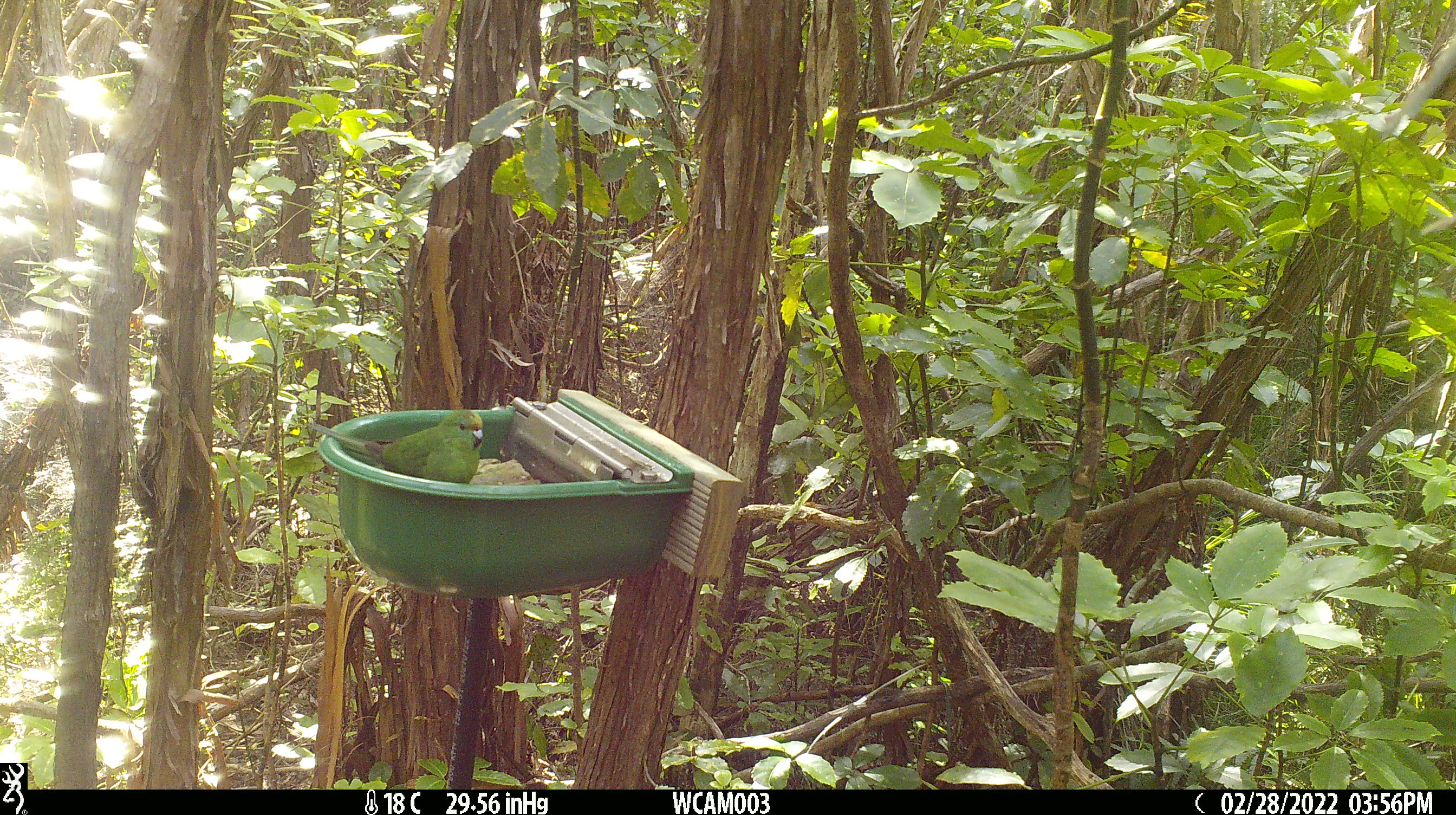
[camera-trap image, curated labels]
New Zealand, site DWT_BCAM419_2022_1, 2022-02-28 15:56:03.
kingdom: Animalia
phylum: Chordata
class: Aves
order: Psittaciformes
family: Psittaculidae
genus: Cyanoramphus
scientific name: Cyanoramphus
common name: parakeet